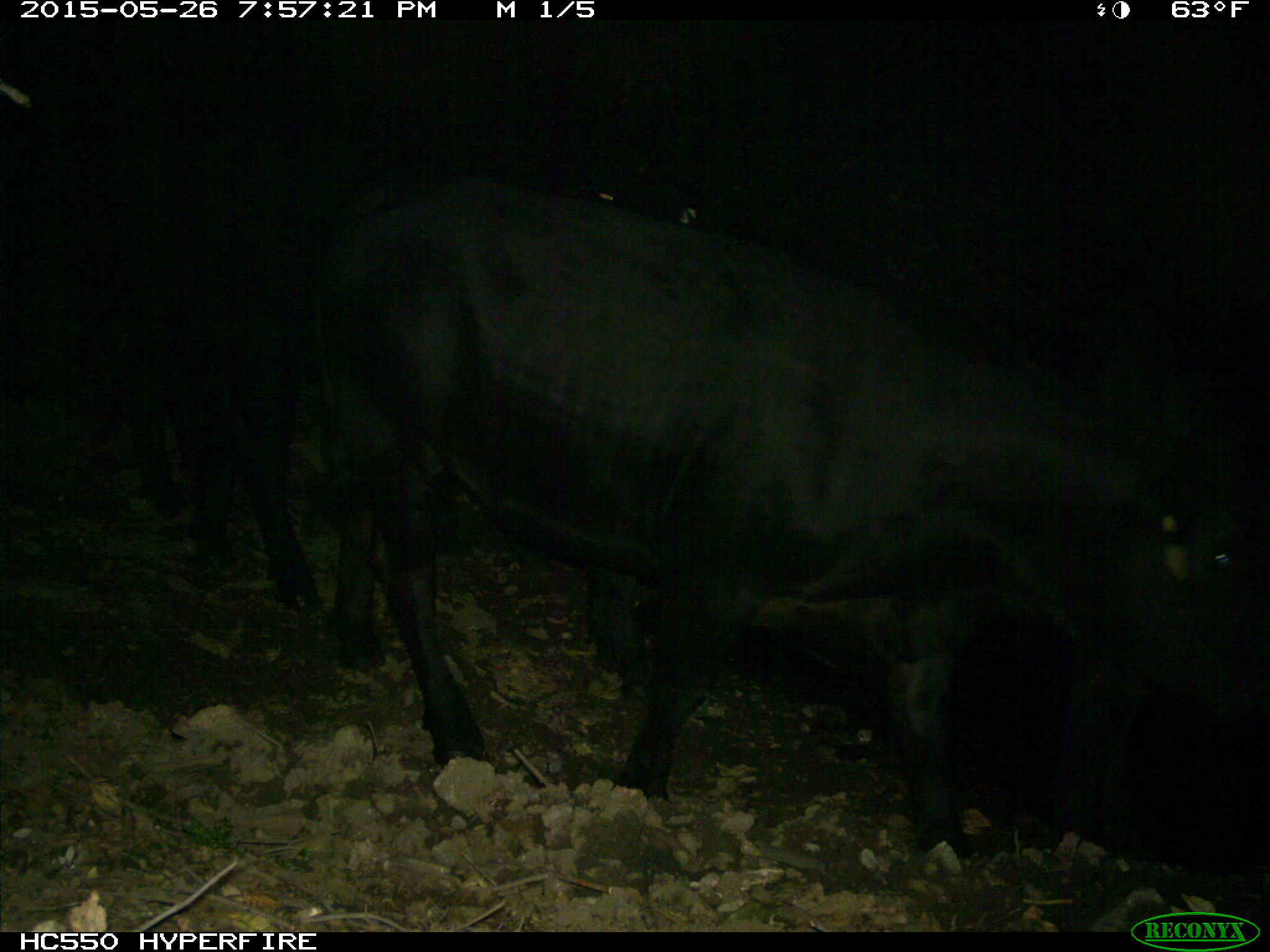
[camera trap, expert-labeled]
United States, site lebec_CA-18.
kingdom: Animalia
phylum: Chordata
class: Mammalia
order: Artiodactyla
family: Bovidae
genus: Bos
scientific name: Bos taurus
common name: domestic cow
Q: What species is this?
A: Bos taurus (domestic cow).